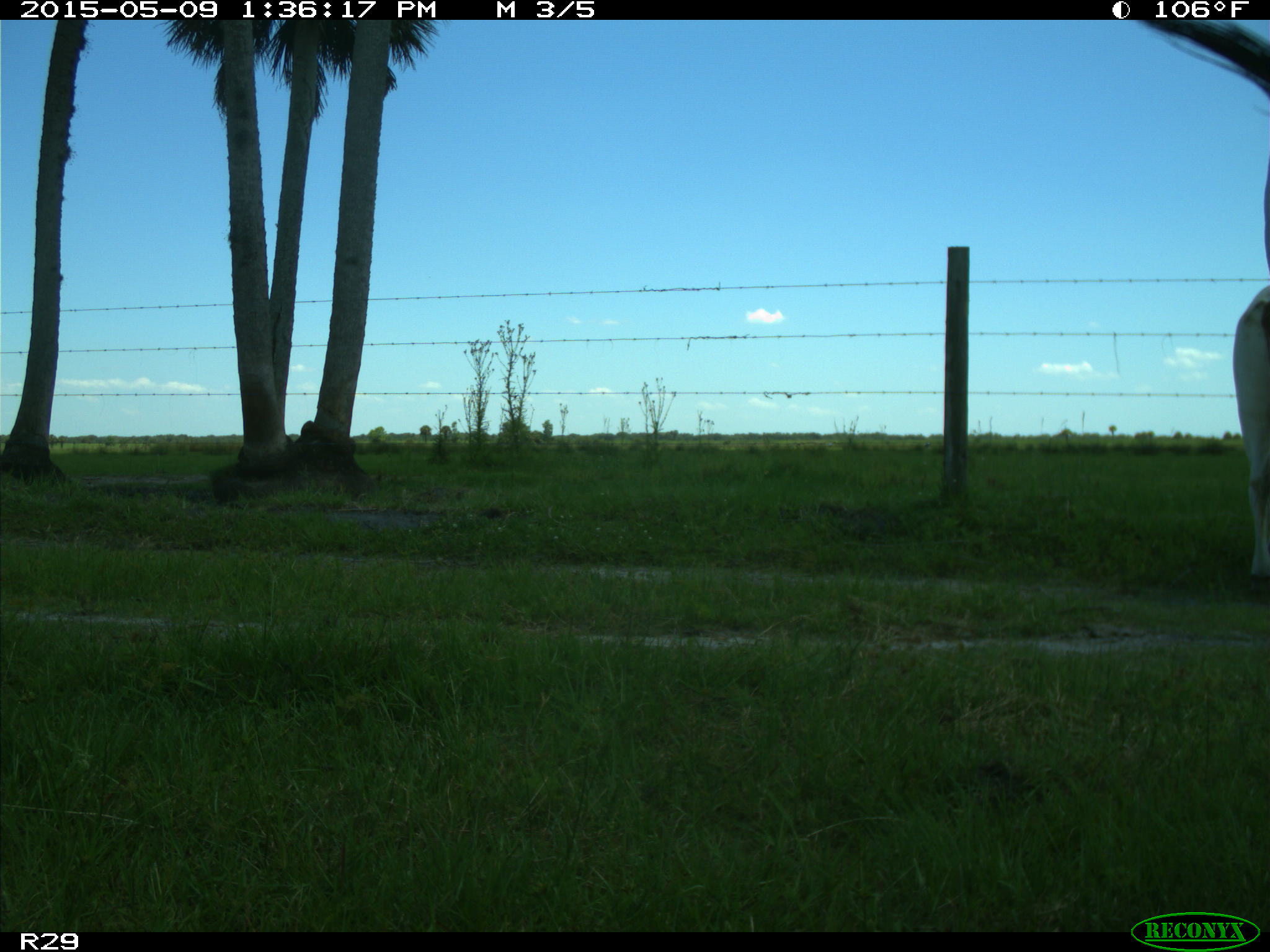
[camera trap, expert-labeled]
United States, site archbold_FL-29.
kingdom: Animalia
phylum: Chordata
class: Mammalia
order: Artiodactyla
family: Bovidae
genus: Bos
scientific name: Bos taurus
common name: domestic cow